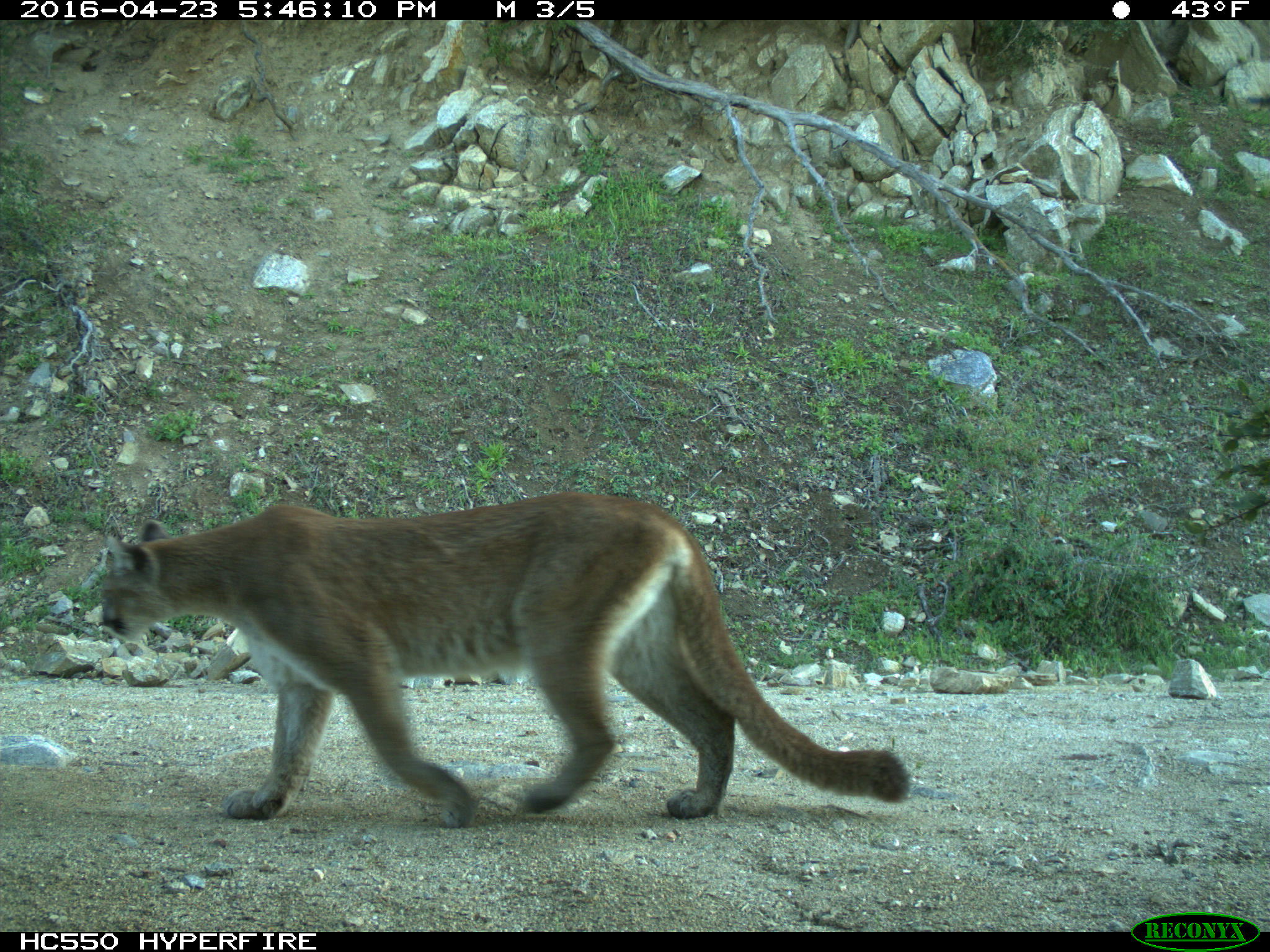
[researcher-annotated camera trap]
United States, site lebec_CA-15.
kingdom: Animalia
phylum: Chordata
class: Mammalia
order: Carnivora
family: Felidae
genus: Puma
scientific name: Puma concolor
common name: mountain lion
Puma concolor (mountain lion).